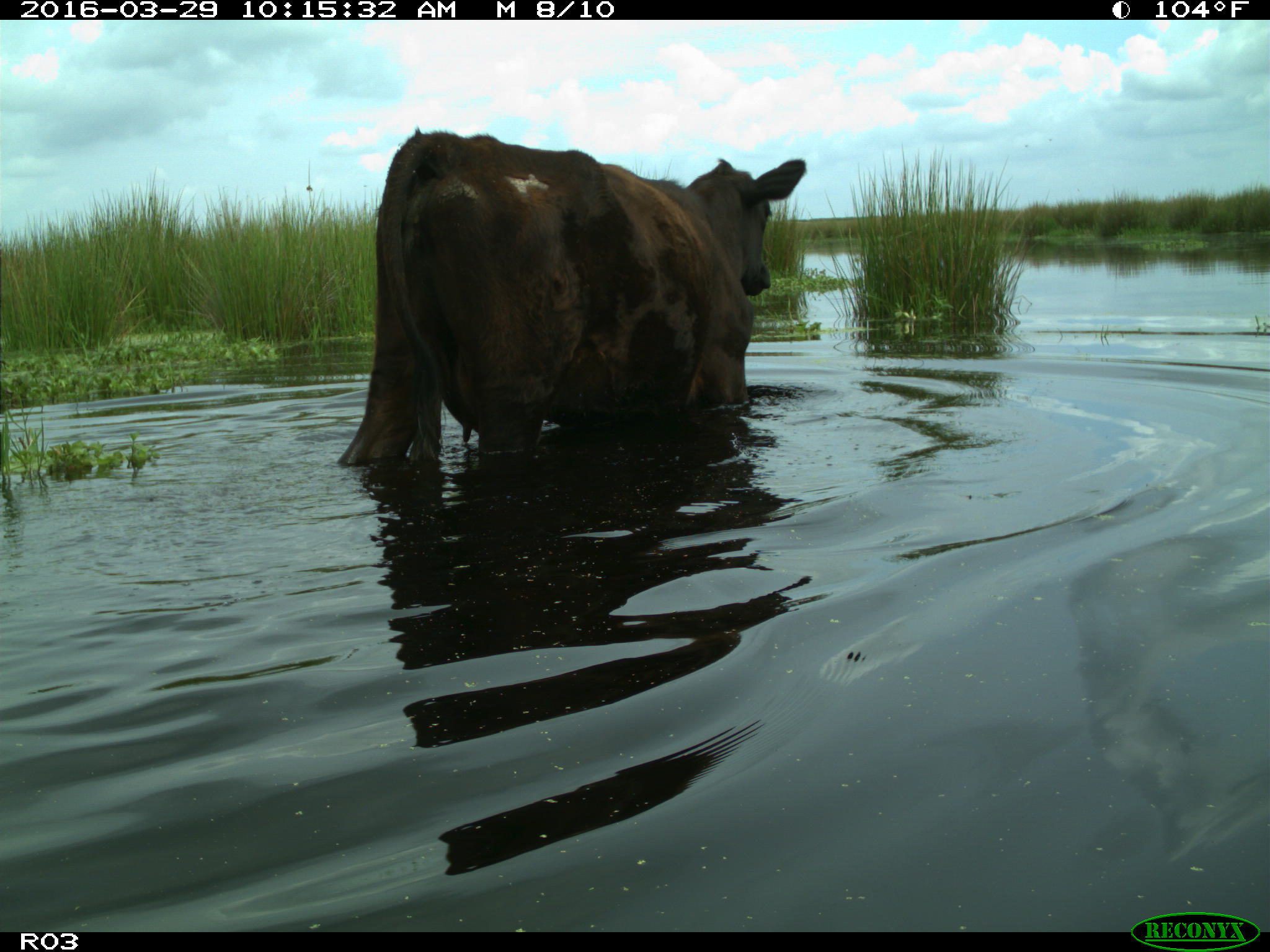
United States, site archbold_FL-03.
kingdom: Animalia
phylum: Chordata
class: Mammalia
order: Artiodactyla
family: Bovidae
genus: Bos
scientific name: Bos taurus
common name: domestic cow